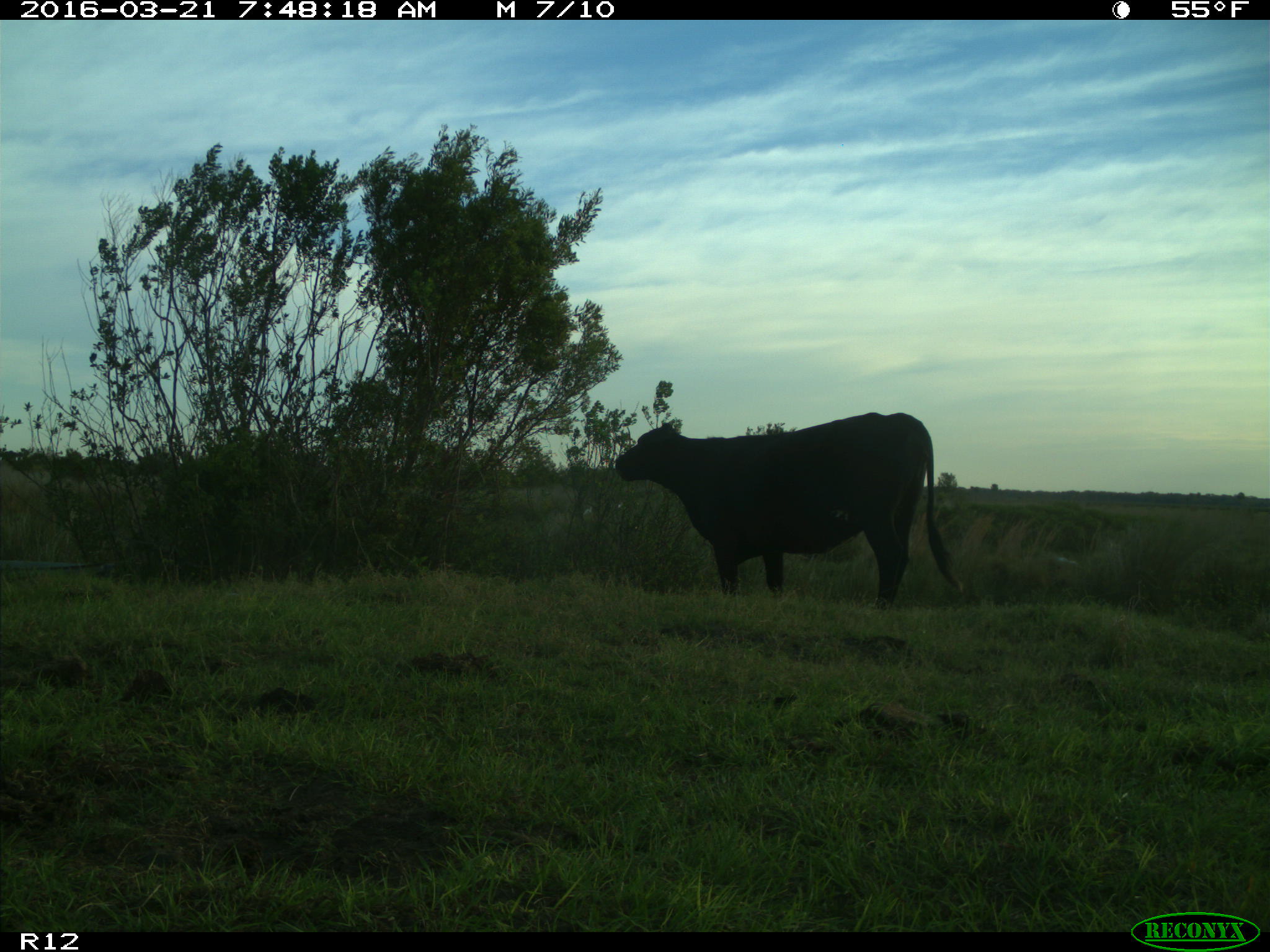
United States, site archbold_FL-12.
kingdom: Animalia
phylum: Chordata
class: Mammalia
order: Artiodactyla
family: Bovidae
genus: Bos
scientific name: Bos taurus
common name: domestic cow